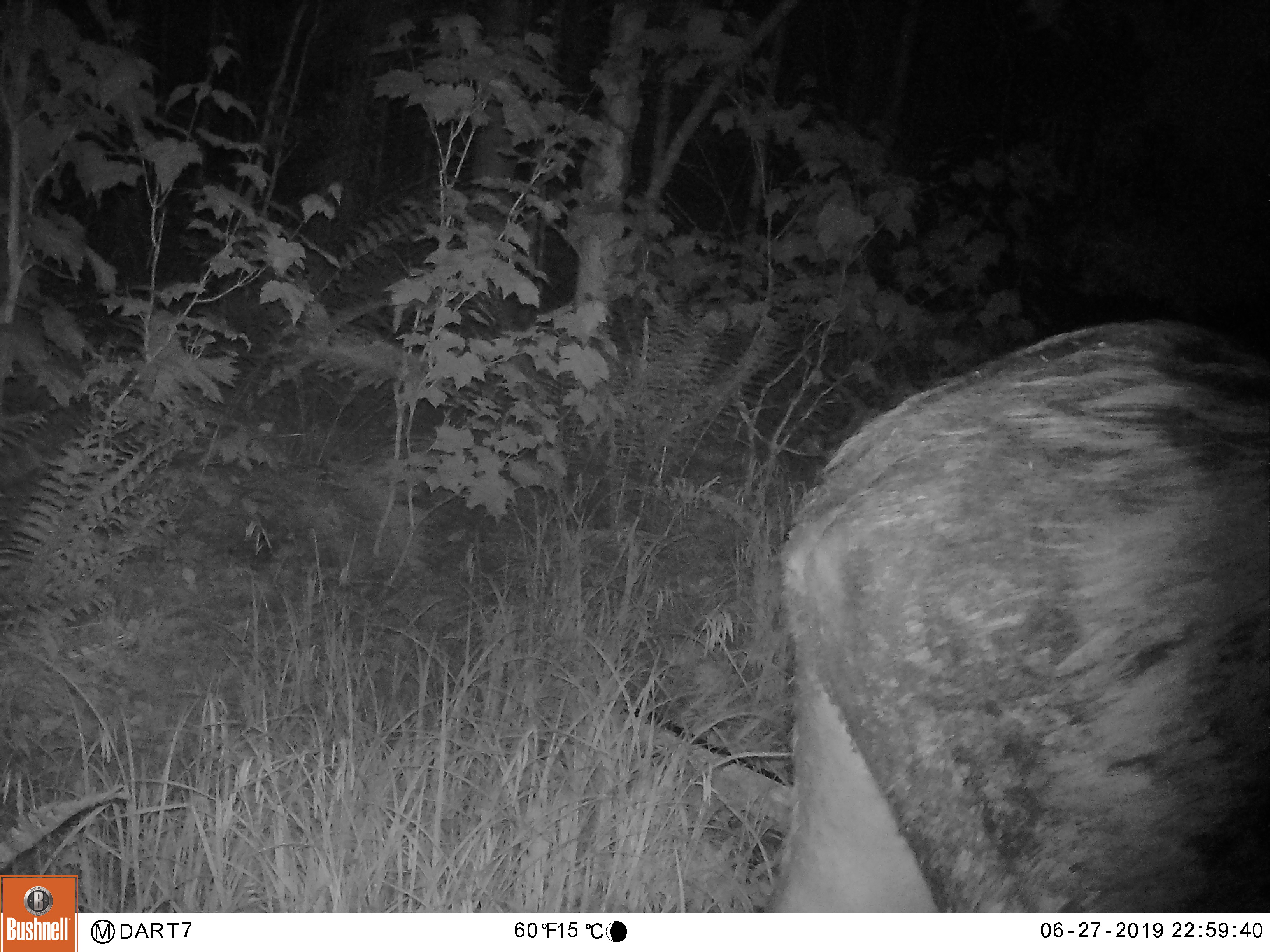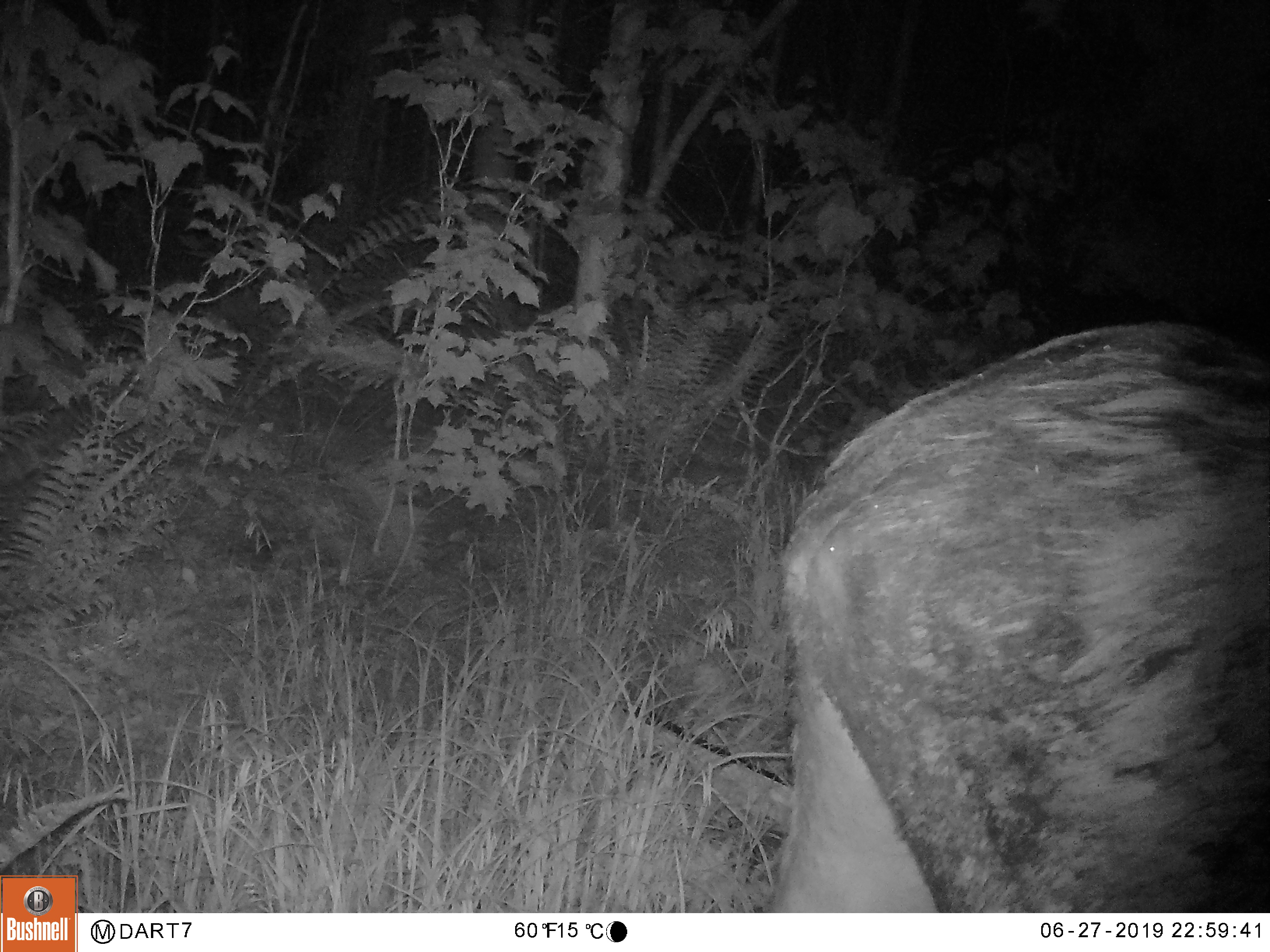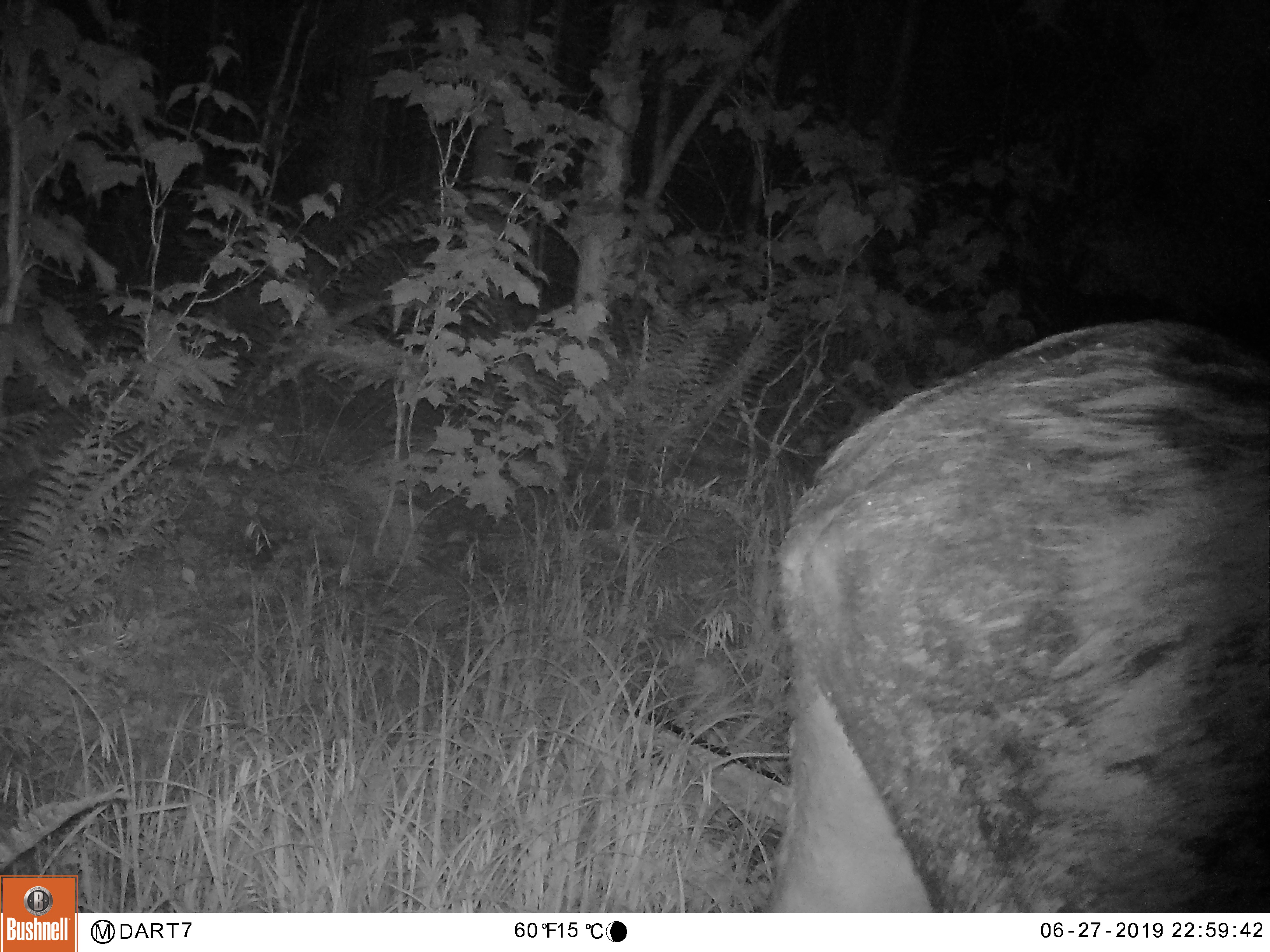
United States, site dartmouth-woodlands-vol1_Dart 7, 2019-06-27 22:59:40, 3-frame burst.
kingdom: Animalia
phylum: Chordata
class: Mammalia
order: Artiodactyla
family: Cervidae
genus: Alces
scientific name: Alces alces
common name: moose